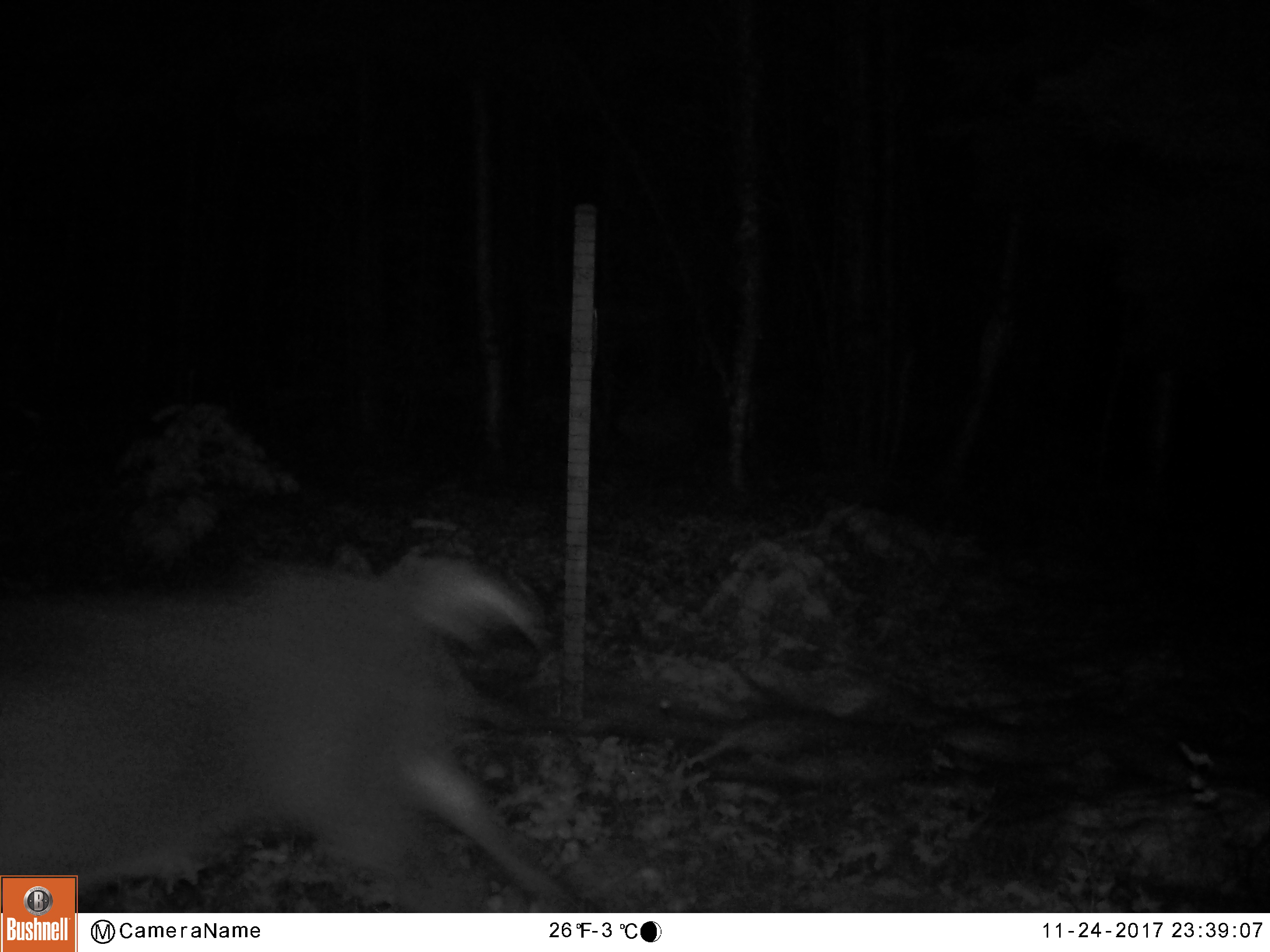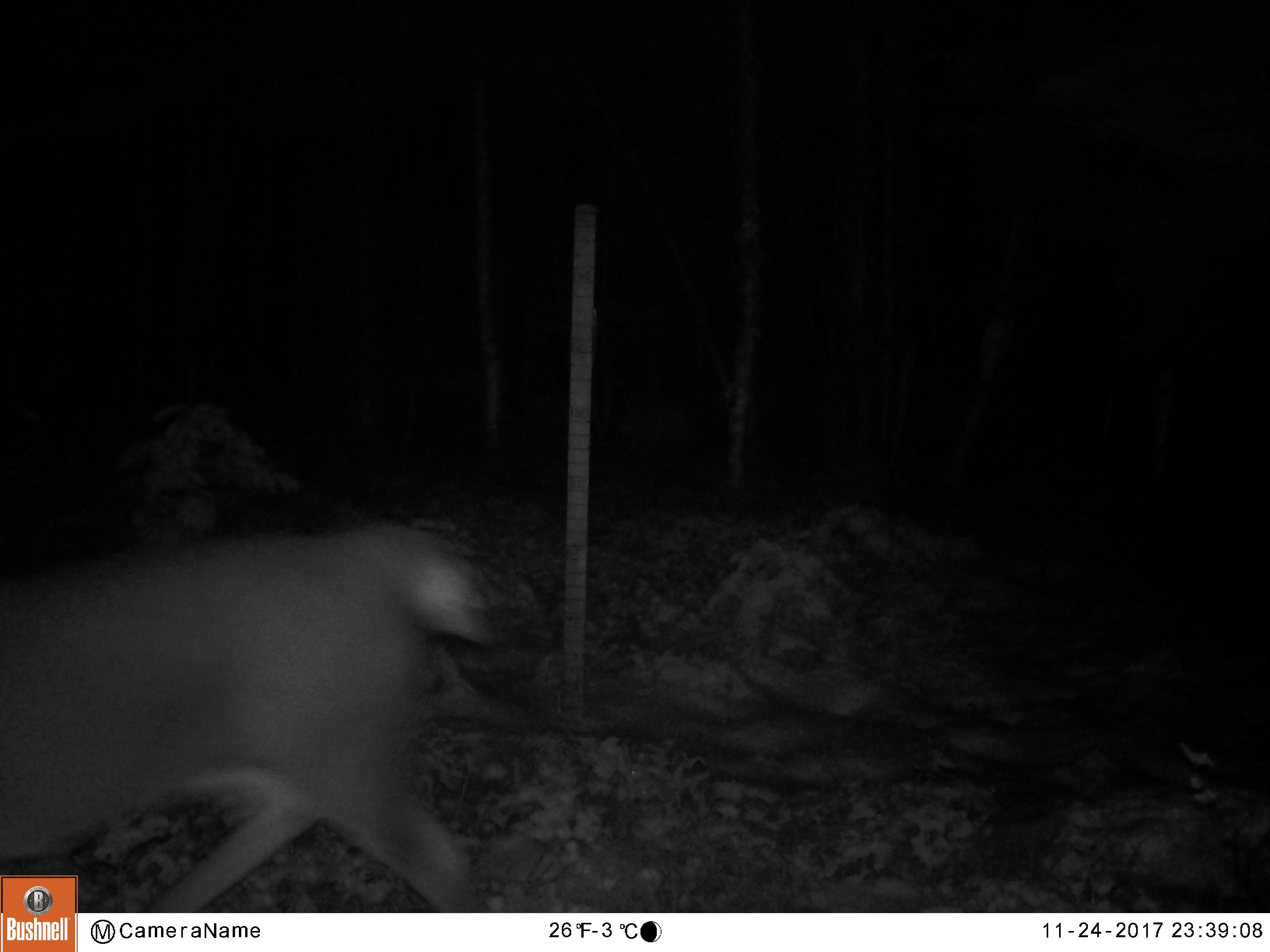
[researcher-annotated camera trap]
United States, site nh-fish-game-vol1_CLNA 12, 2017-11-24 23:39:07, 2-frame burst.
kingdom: Animalia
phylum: Chordata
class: Mammalia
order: Artiodactyla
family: Cervidae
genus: Odocoileus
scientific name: Odocoileus virginianus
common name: white-tailed deer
White-tailed deer (Odocoileus virginianus).